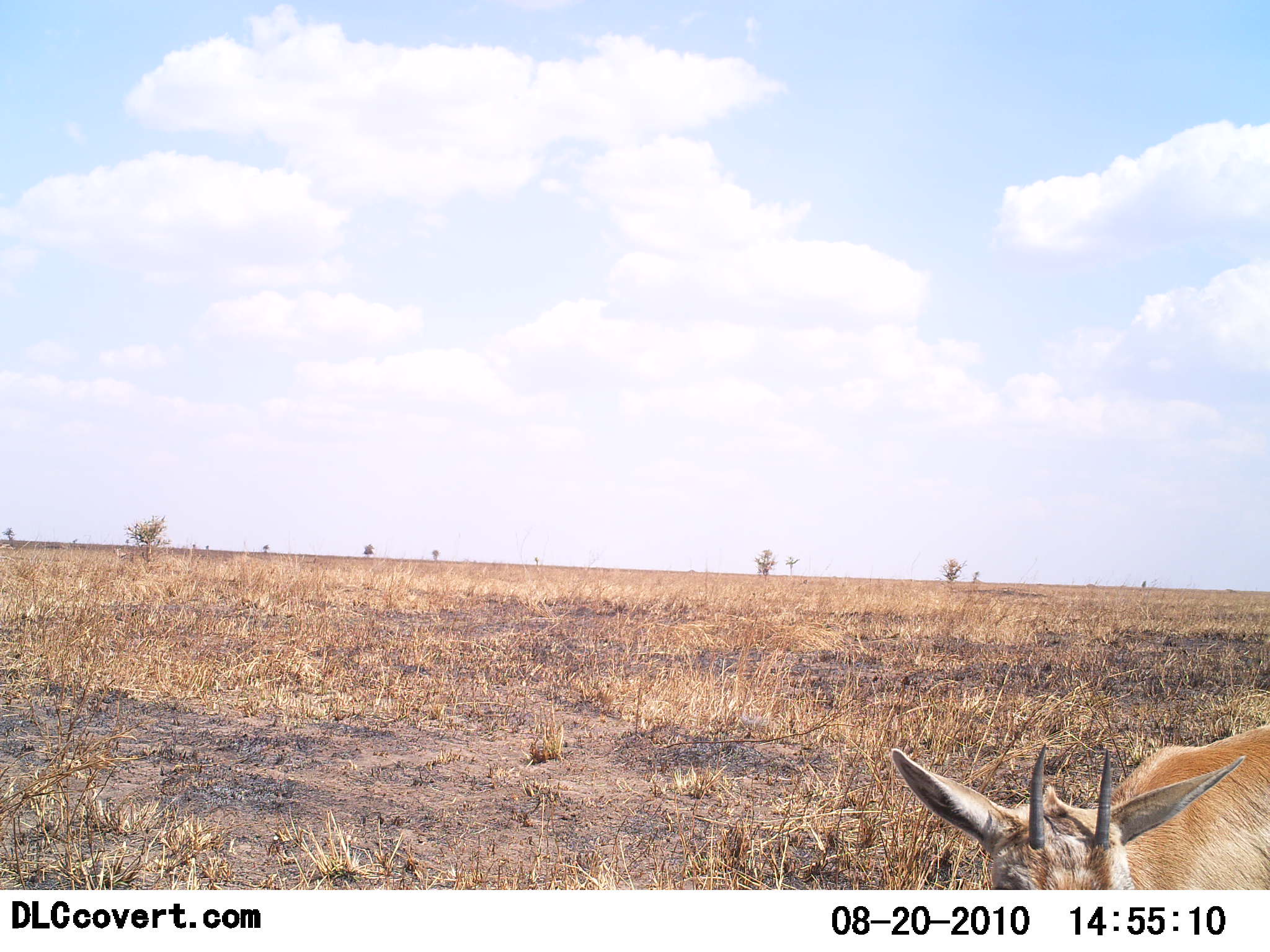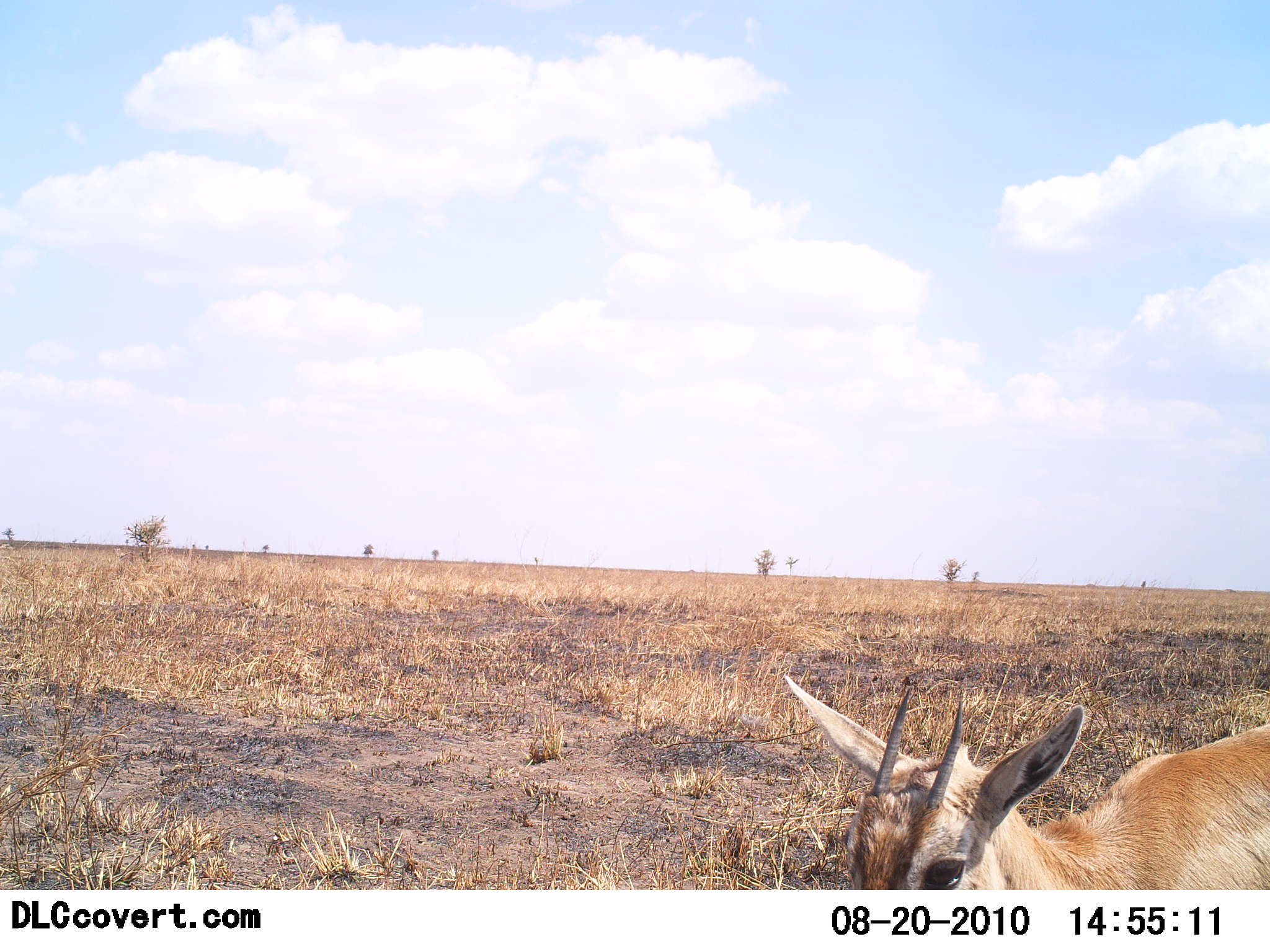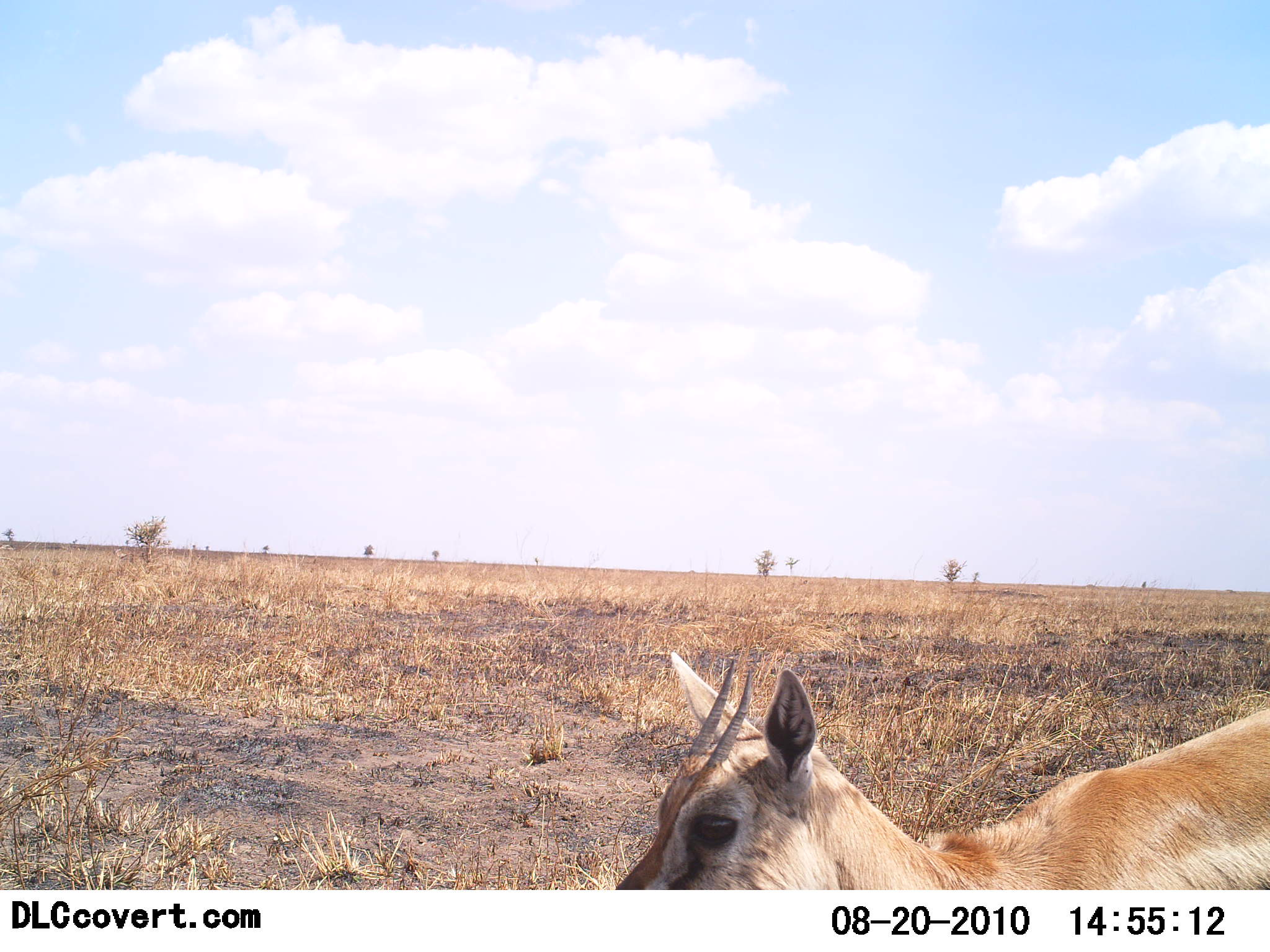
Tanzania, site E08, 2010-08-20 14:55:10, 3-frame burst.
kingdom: Animalia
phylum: Chordata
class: Mammalia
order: Artiodactyla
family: Bovidae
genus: Eudorcas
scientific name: Eudorcas thomsonii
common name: thomson's gazelle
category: gazellethomsons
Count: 1.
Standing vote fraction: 45%.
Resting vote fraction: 9%.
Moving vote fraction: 45%.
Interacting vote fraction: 0%.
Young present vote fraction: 18%.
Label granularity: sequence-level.